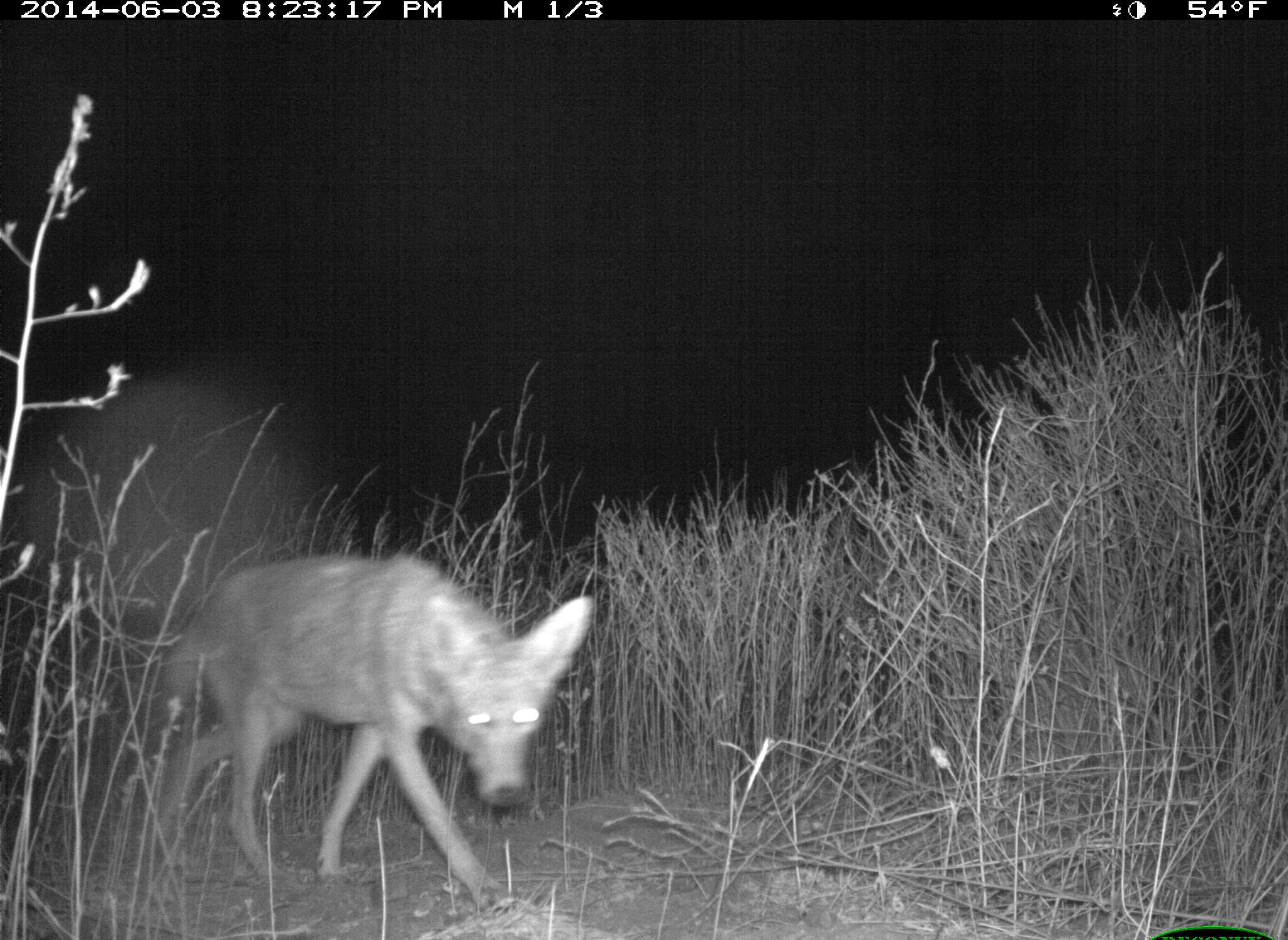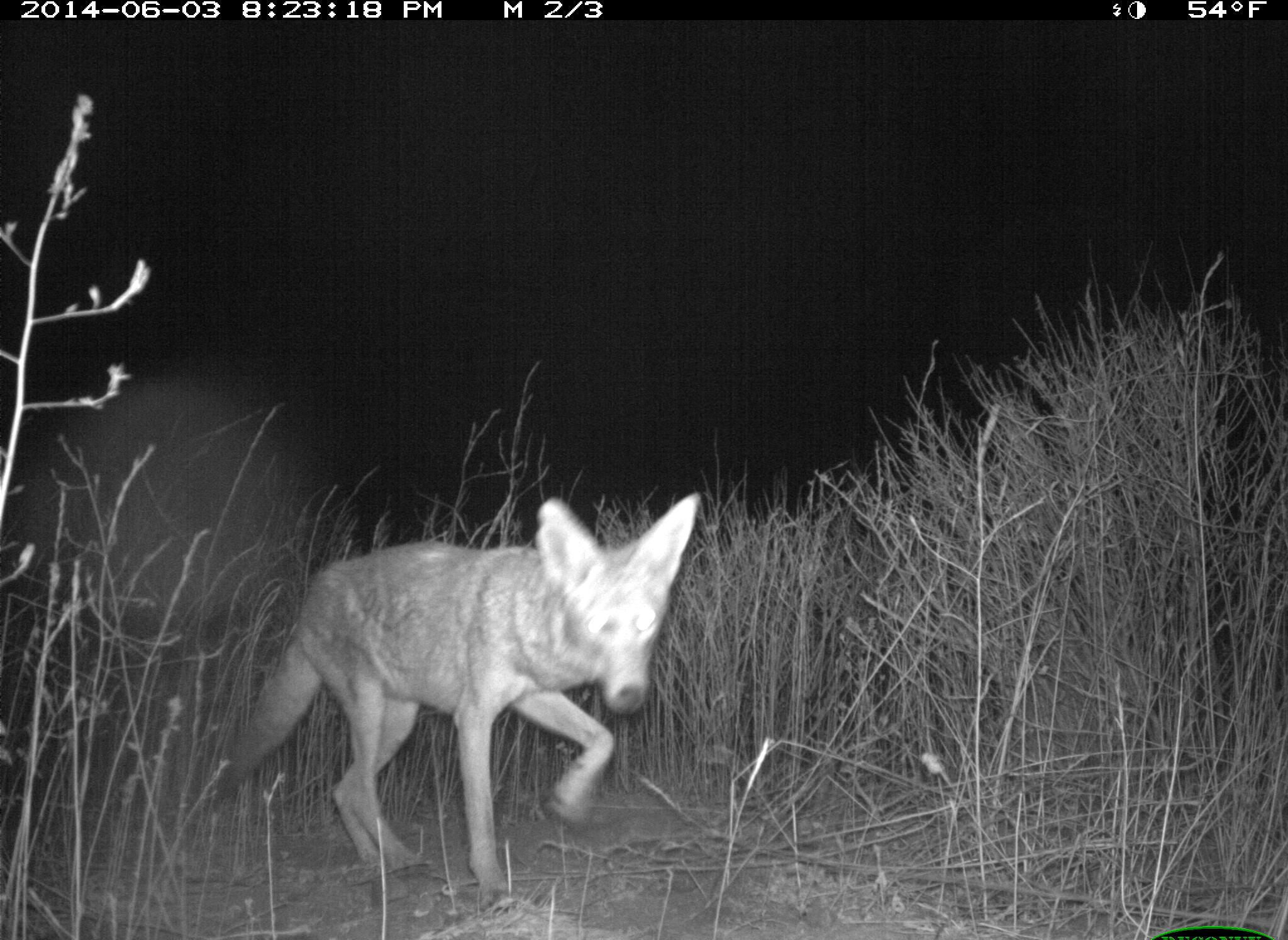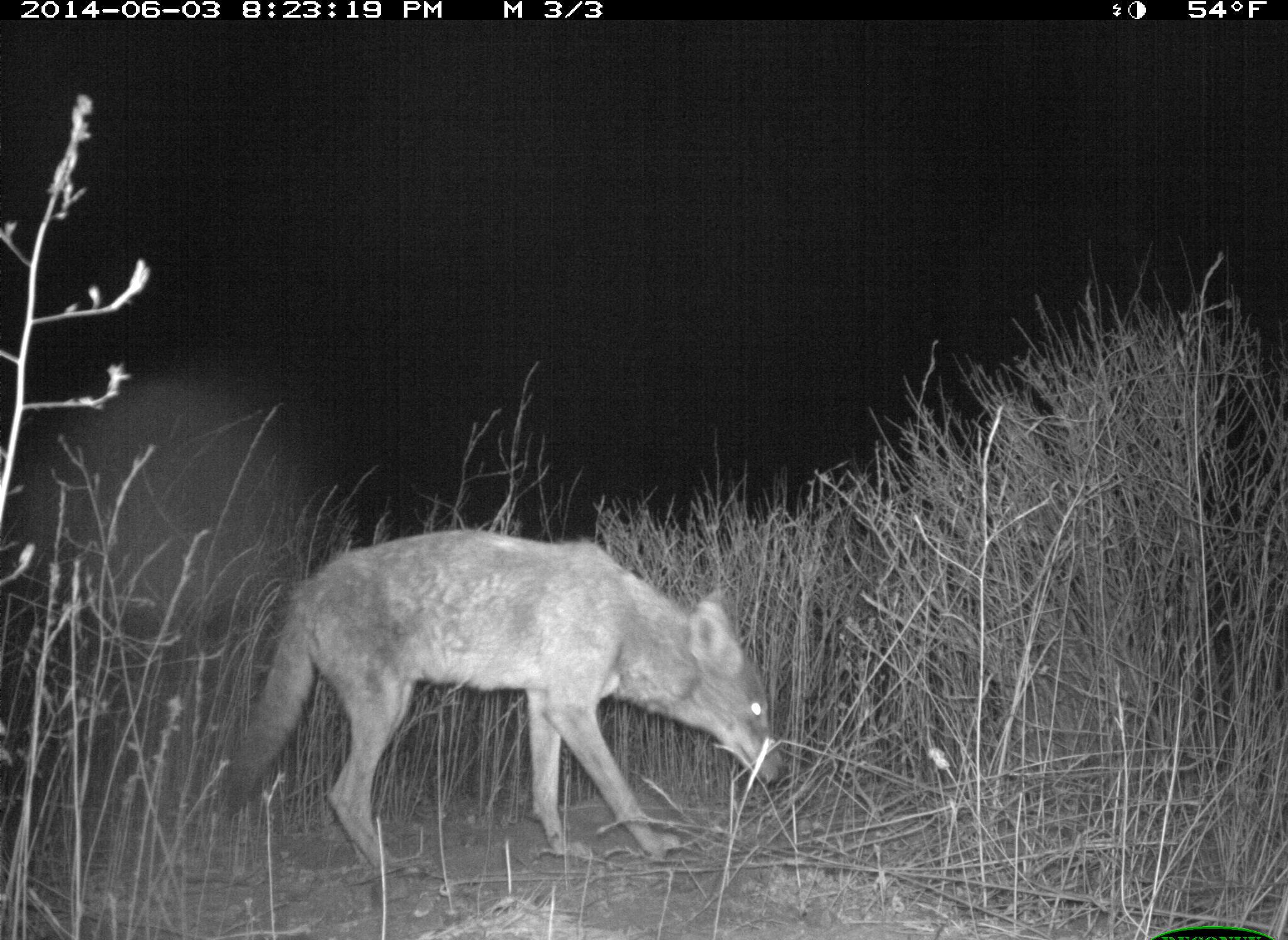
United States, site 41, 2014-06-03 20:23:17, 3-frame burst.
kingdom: Animalia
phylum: Chordata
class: Mammalia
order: Carnivora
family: Canidae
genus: Canis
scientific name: Canis latrans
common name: coyote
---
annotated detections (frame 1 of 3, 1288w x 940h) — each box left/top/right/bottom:
coyote: 159/556/597/915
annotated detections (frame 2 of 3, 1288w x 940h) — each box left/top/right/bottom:
coyote: 202/491/700/925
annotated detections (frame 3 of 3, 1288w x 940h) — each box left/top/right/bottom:
coyote: 214/527/786/878